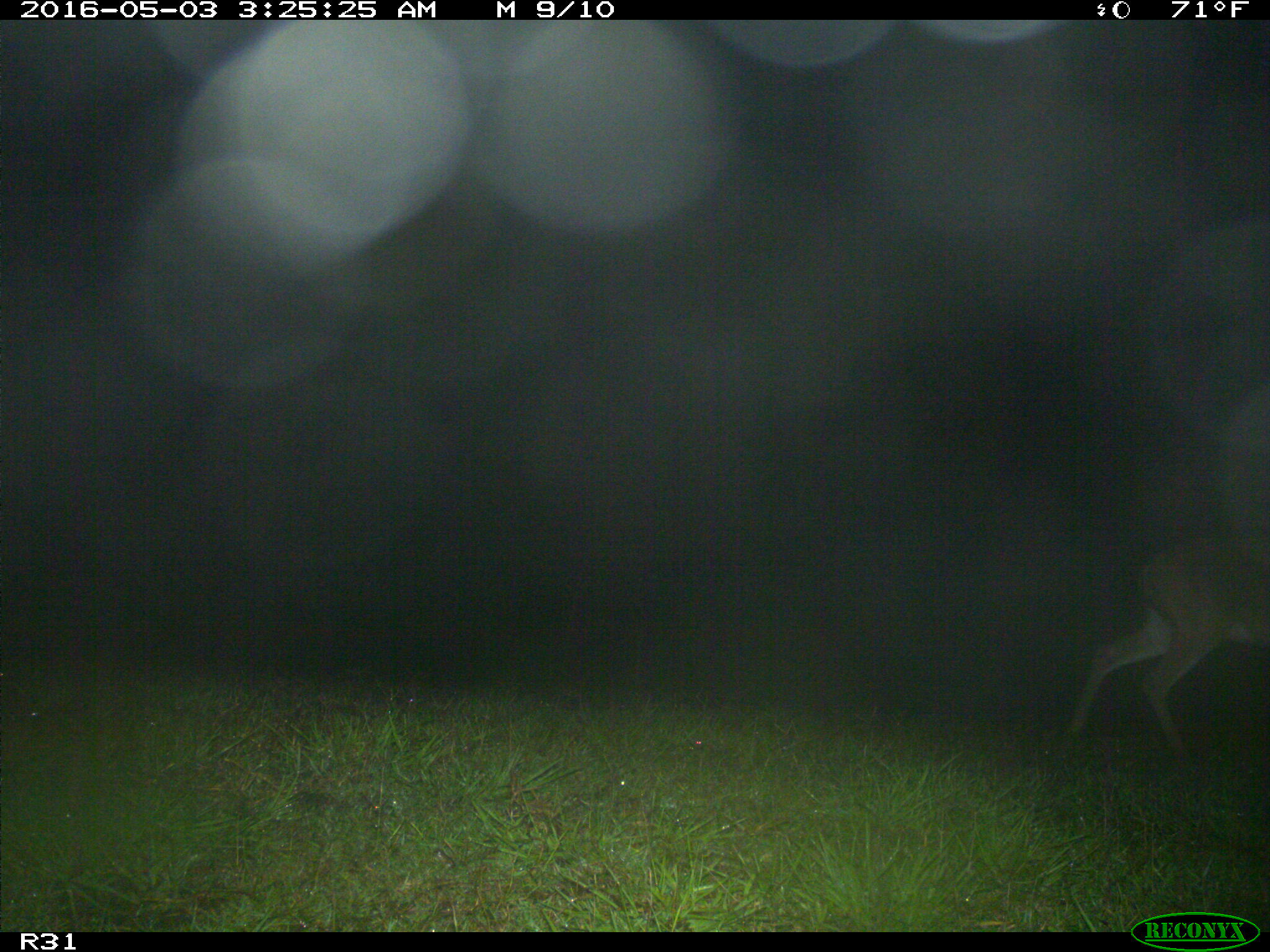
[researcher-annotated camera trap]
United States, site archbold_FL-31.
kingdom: Animalia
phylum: Chordata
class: Mammalia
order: Artiodactyla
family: Cervidae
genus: Odocoileus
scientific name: Odocoileus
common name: deer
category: unidentified deer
Unidentified deer (deer) (Odocoileus).